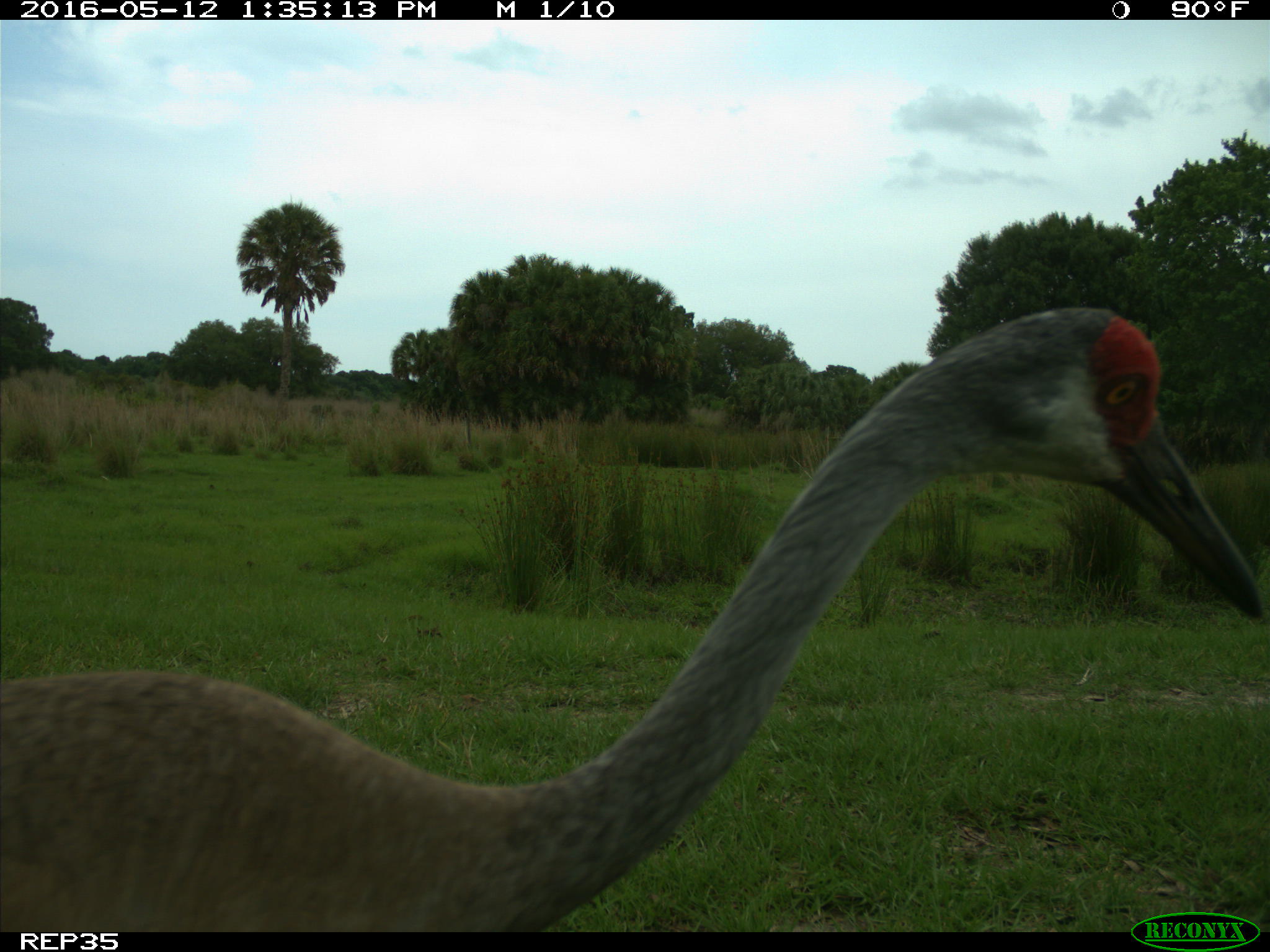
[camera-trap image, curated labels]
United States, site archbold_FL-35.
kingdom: Animalia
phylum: Chordata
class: Aves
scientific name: Aves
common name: birds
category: unidentified bird